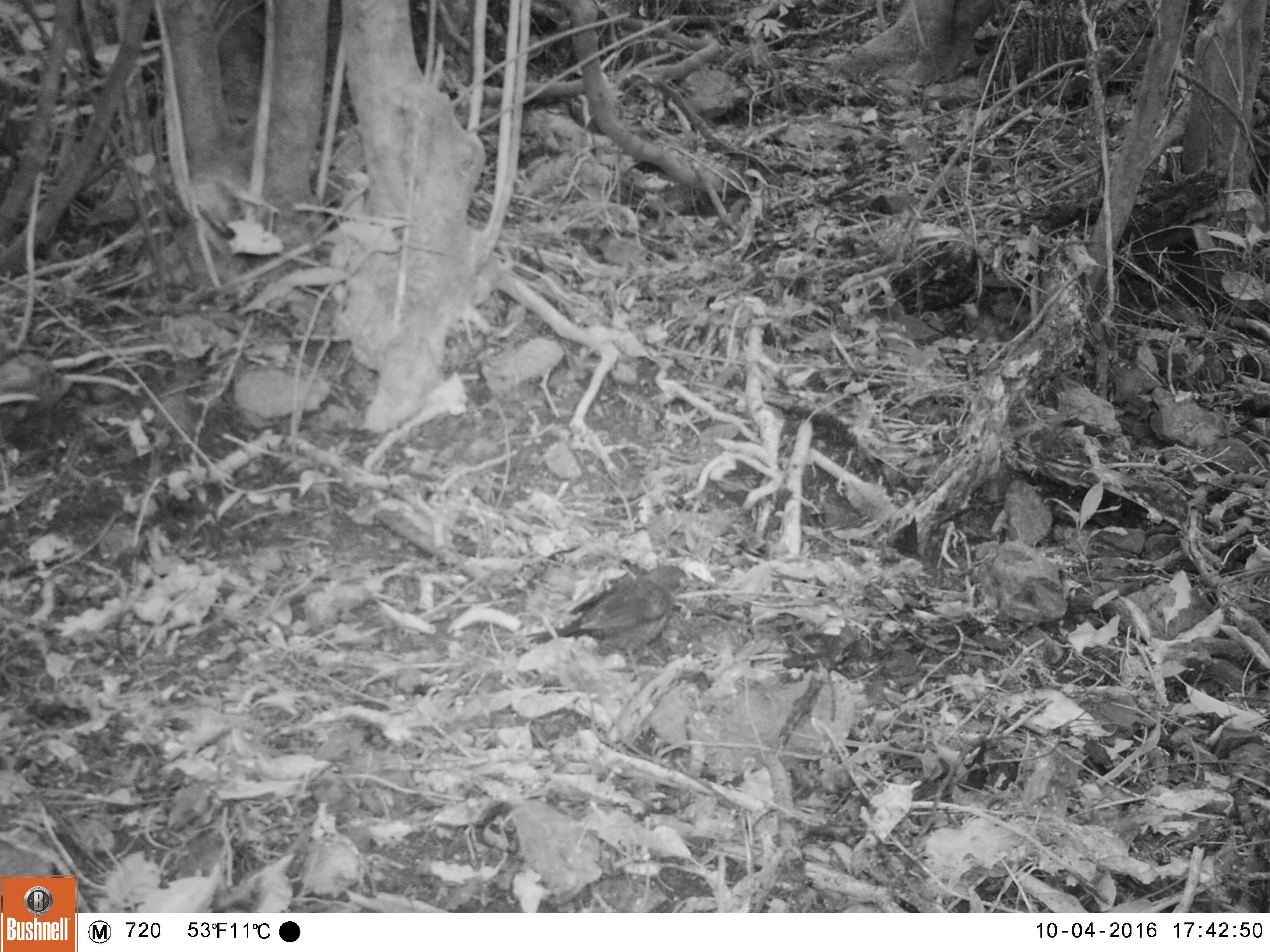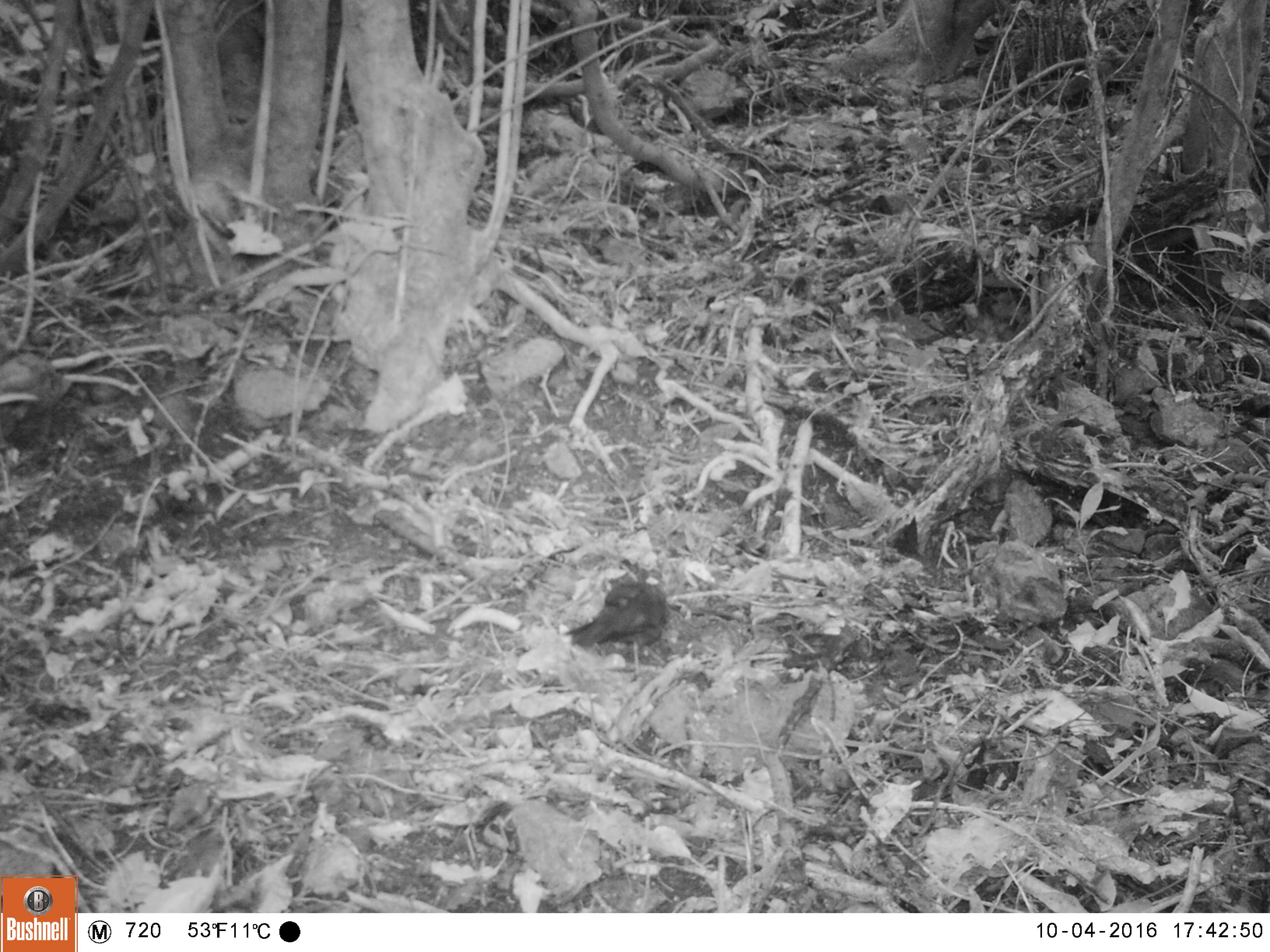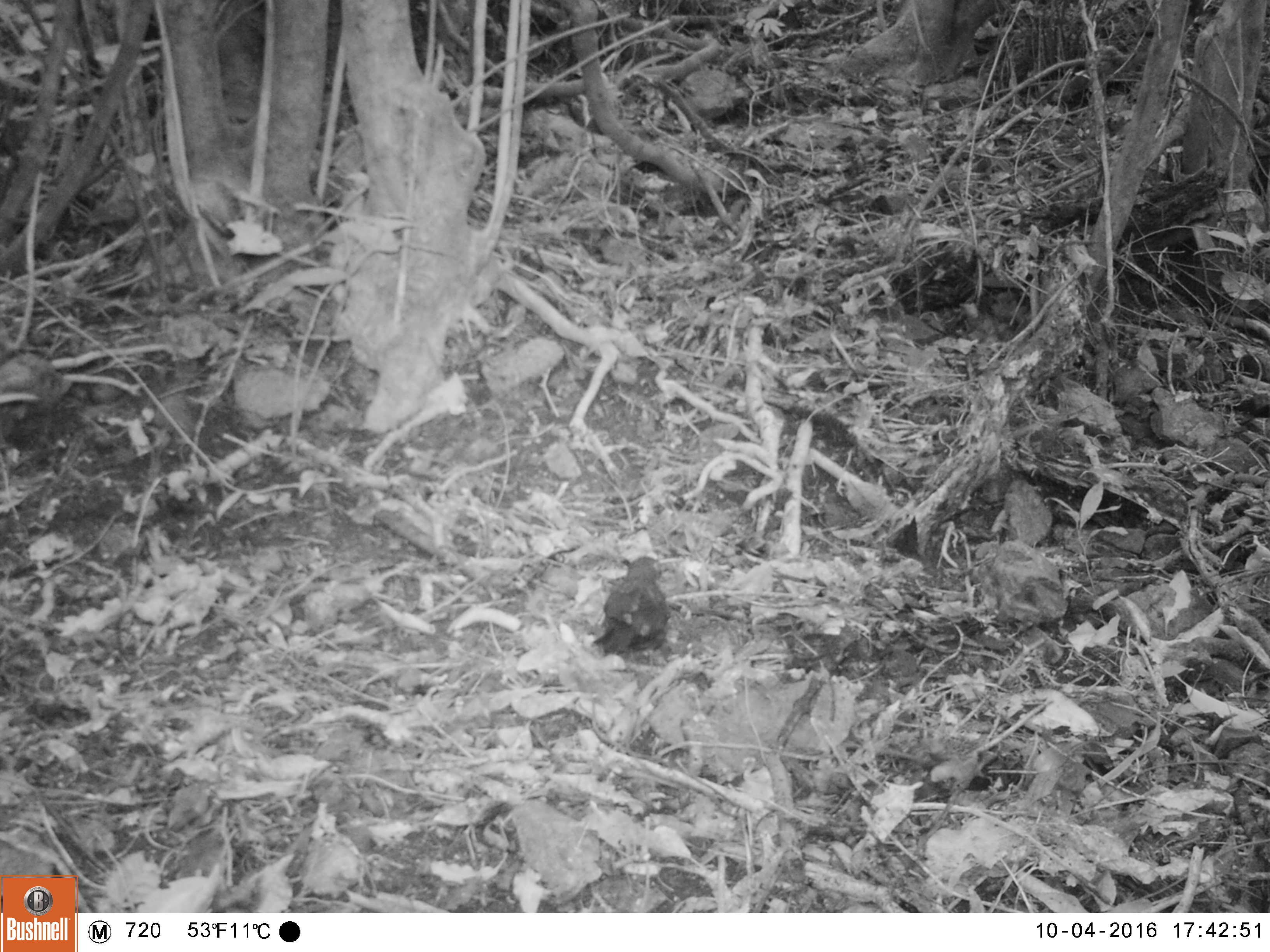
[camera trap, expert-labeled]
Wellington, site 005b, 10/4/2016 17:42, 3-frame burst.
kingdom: Animalia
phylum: Chordata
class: Aves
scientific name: Aves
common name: bird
Bird (Aves).